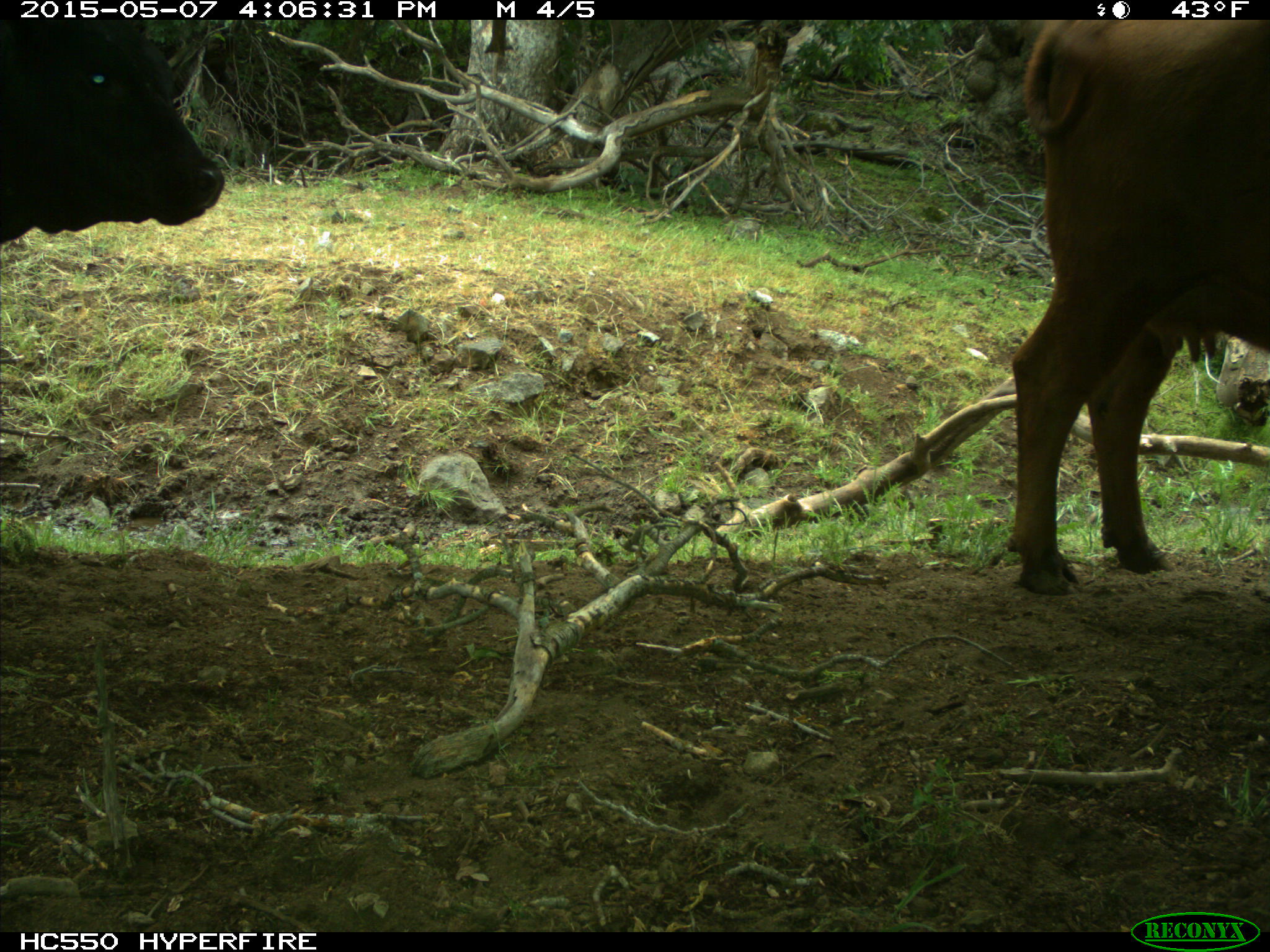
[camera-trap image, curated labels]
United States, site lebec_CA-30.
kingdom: Animalia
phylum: Chordata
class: Mammalia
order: Artiodactyla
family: Bovidae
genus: Bos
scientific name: Bos taurus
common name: domestic cow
Bos taurus (domestic cow).